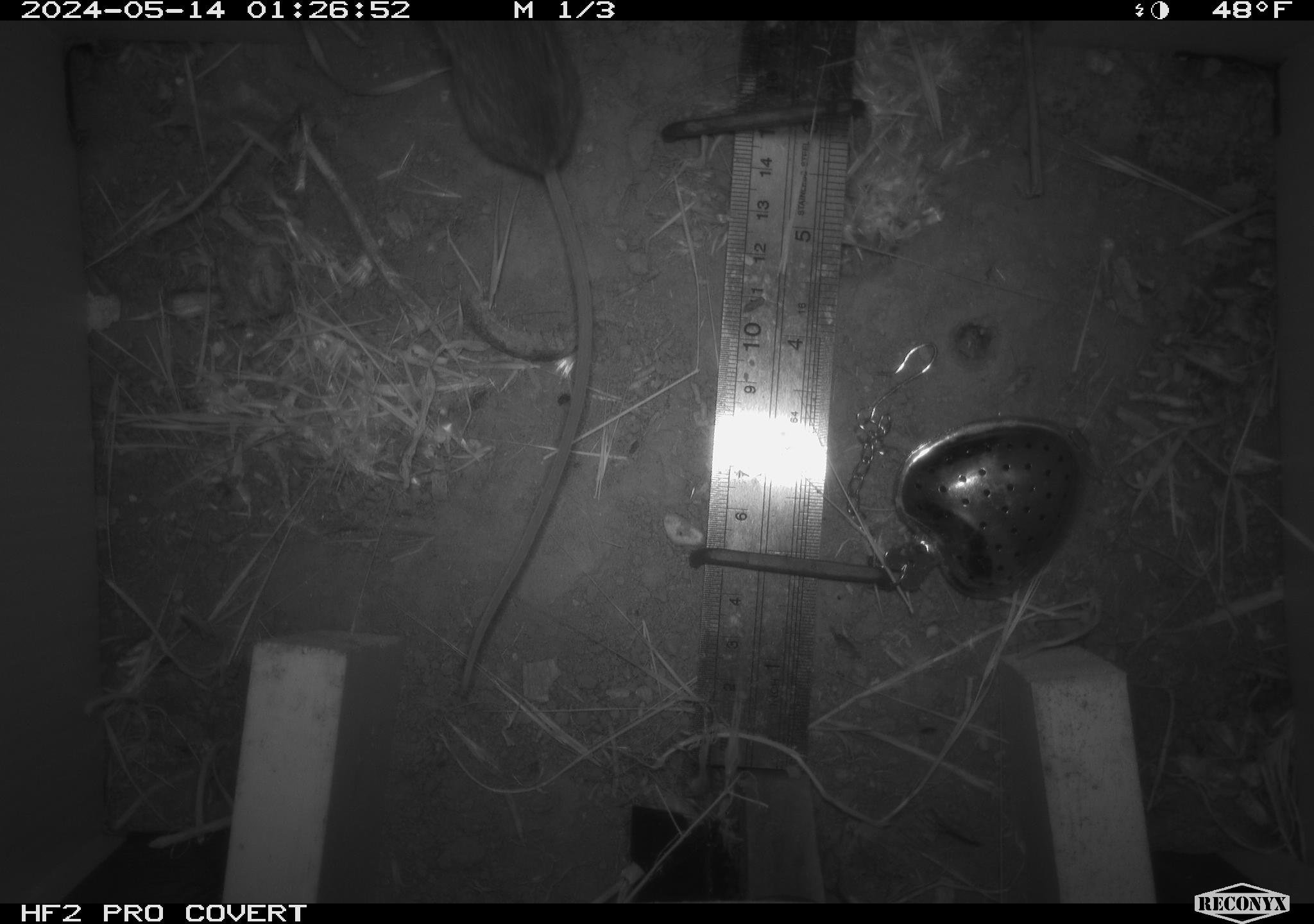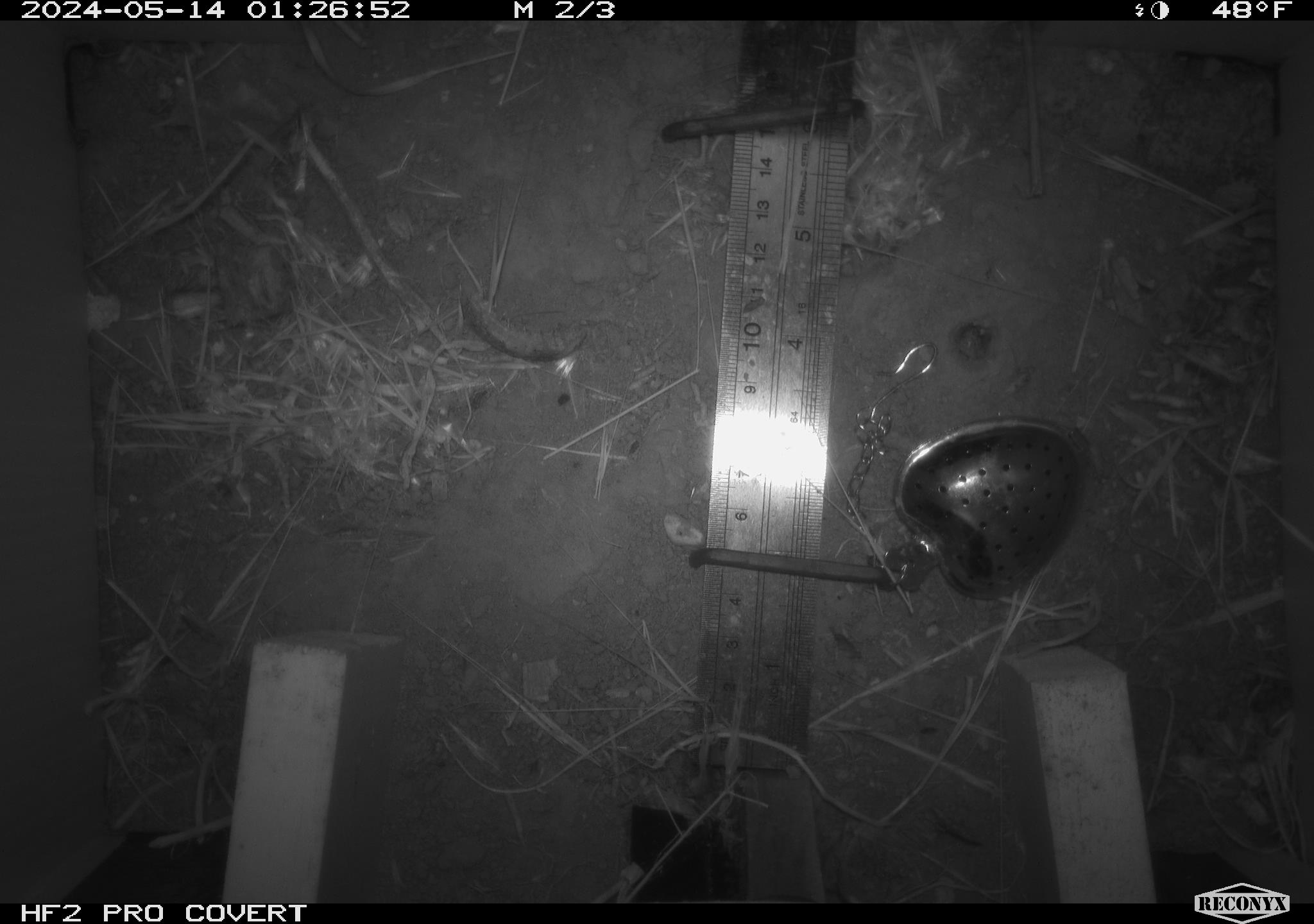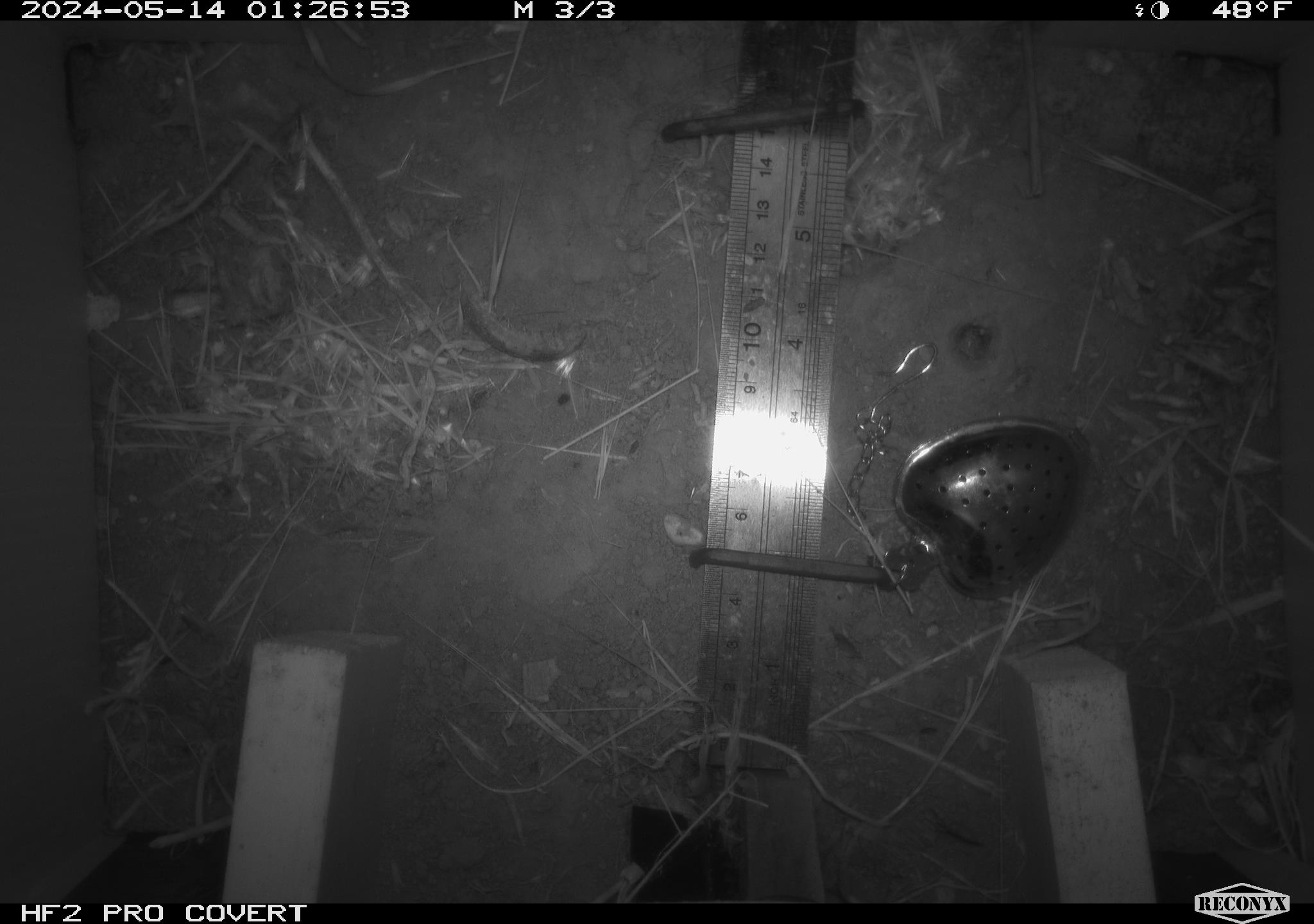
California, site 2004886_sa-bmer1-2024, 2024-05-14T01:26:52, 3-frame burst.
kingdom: Animalia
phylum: Chordata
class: Mammalia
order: Rodentia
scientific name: Rodentia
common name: mouse species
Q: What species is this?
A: Mouse species (Rodentia).